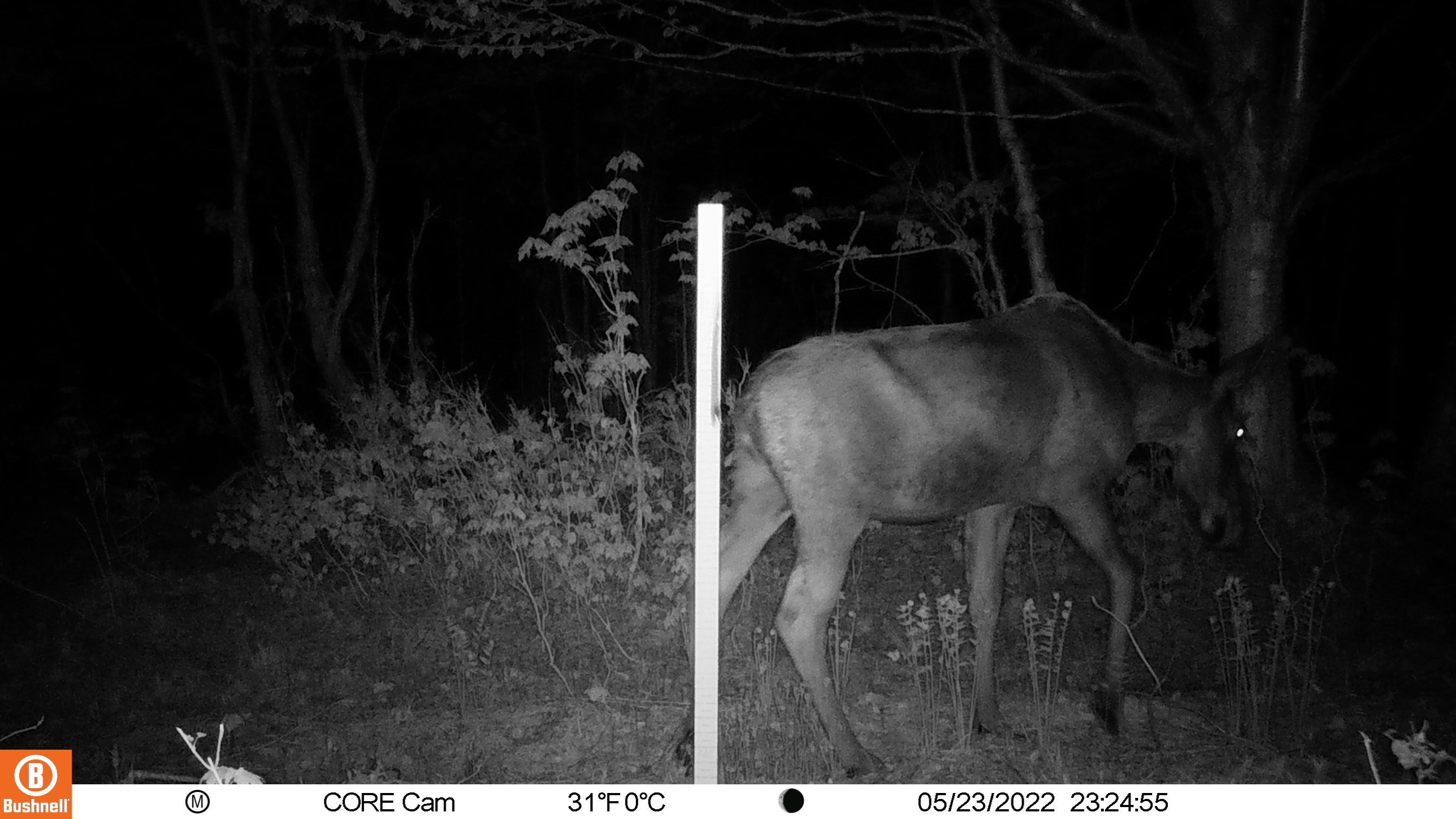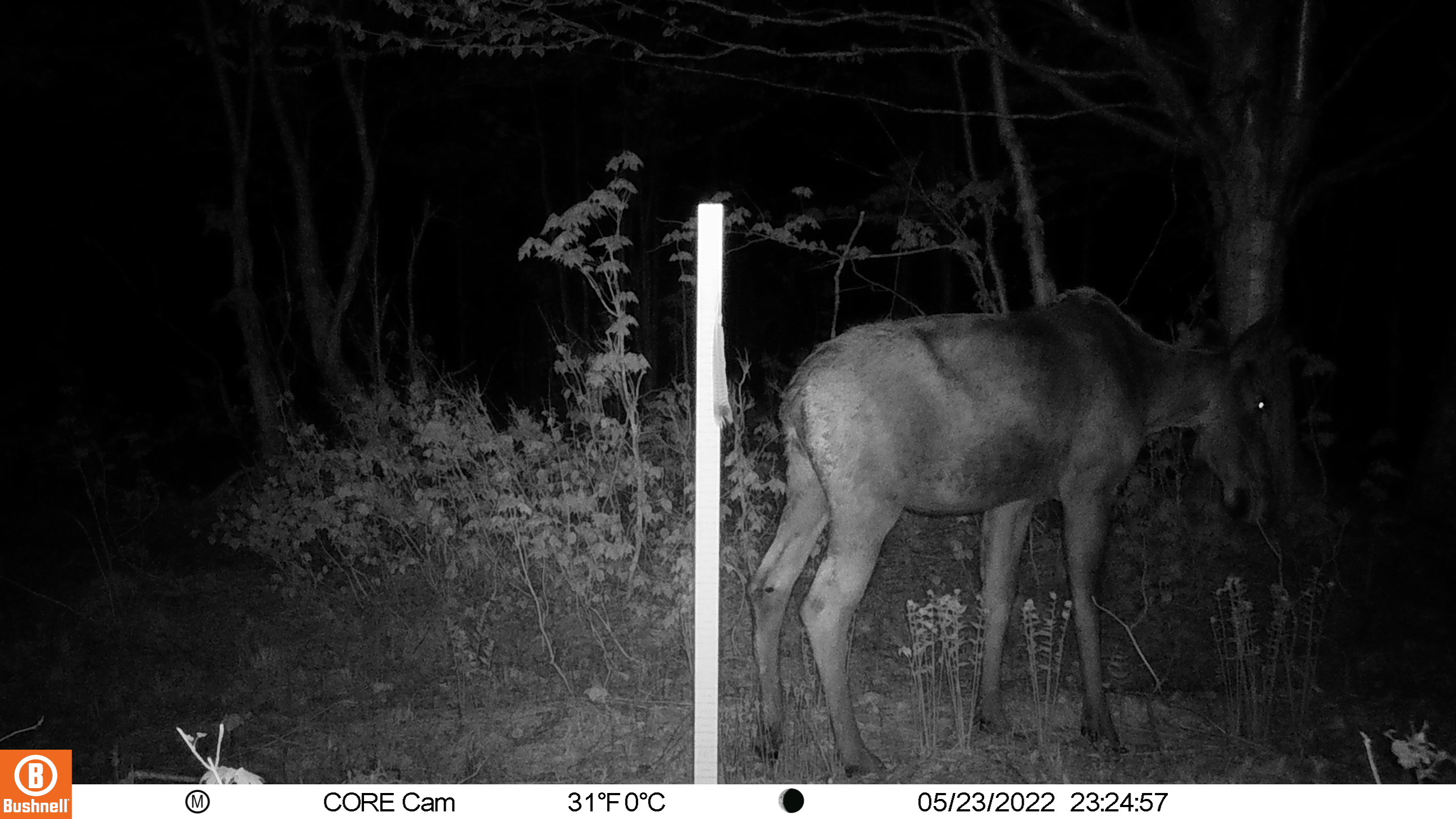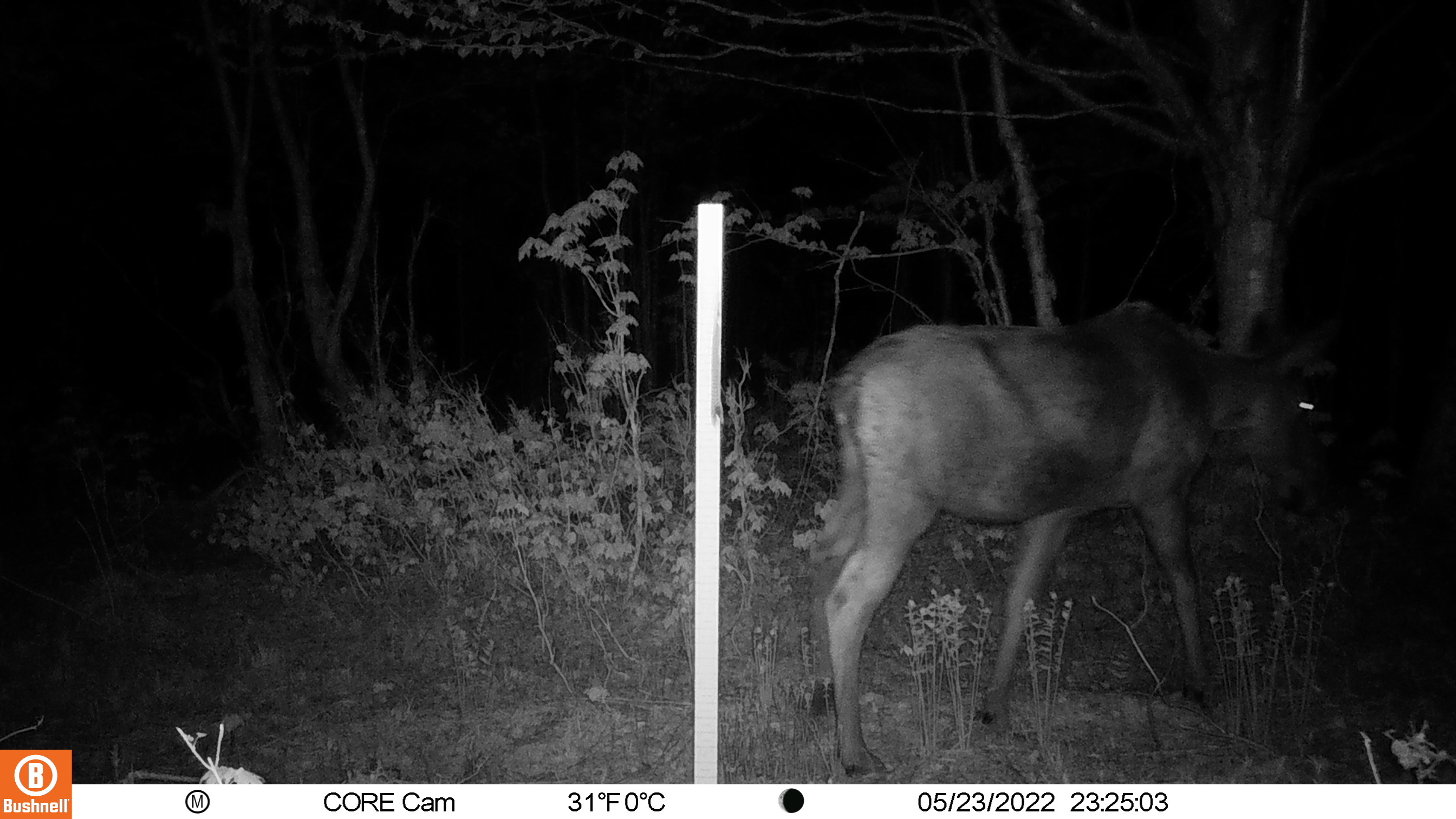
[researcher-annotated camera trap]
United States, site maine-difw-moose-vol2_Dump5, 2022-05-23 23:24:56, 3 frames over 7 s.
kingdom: Animalia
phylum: Chordata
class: Mammalia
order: Artiodactyla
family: Cervidae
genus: Alces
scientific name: Alces alces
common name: moose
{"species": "moose (Alces alces)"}